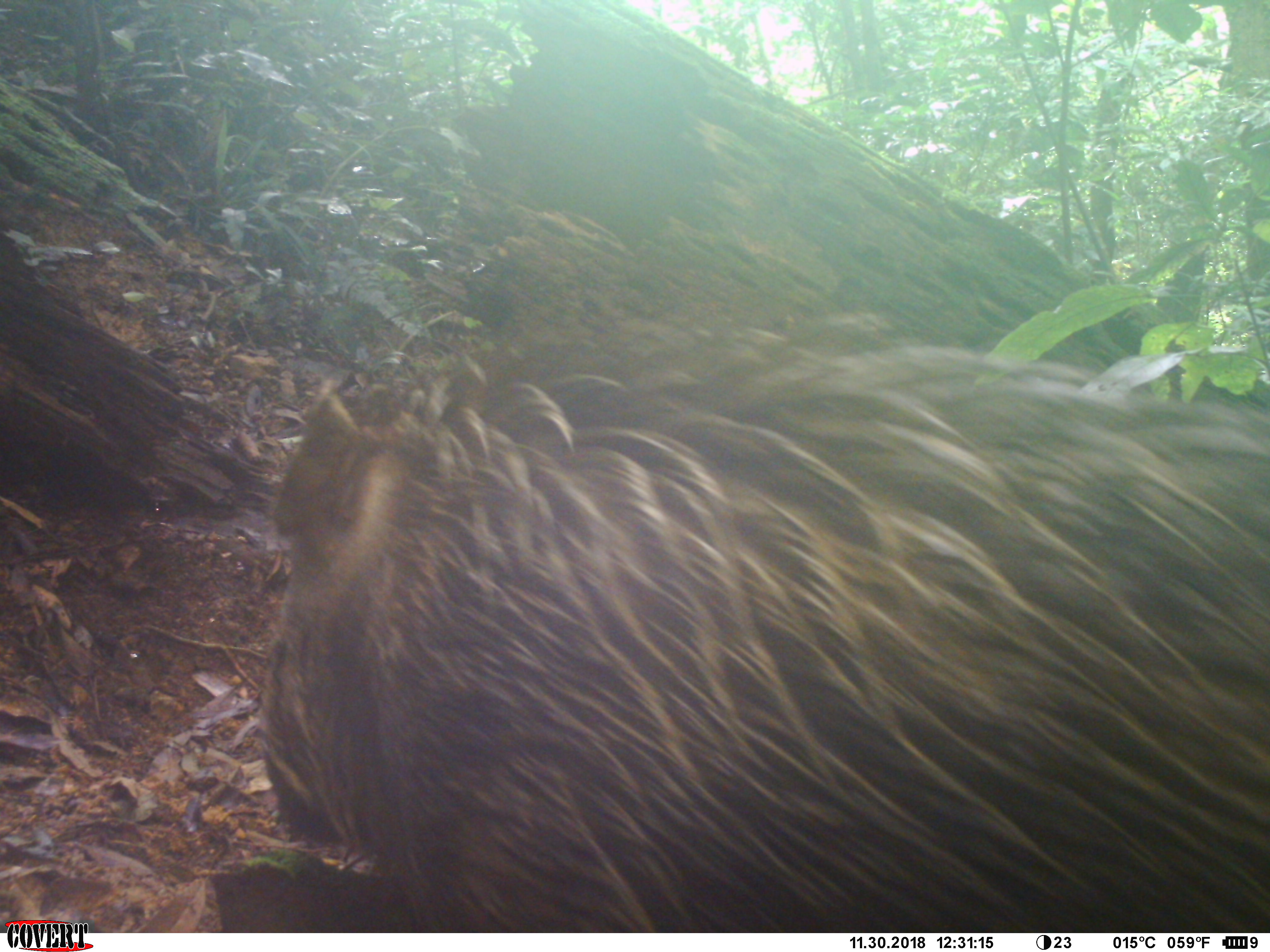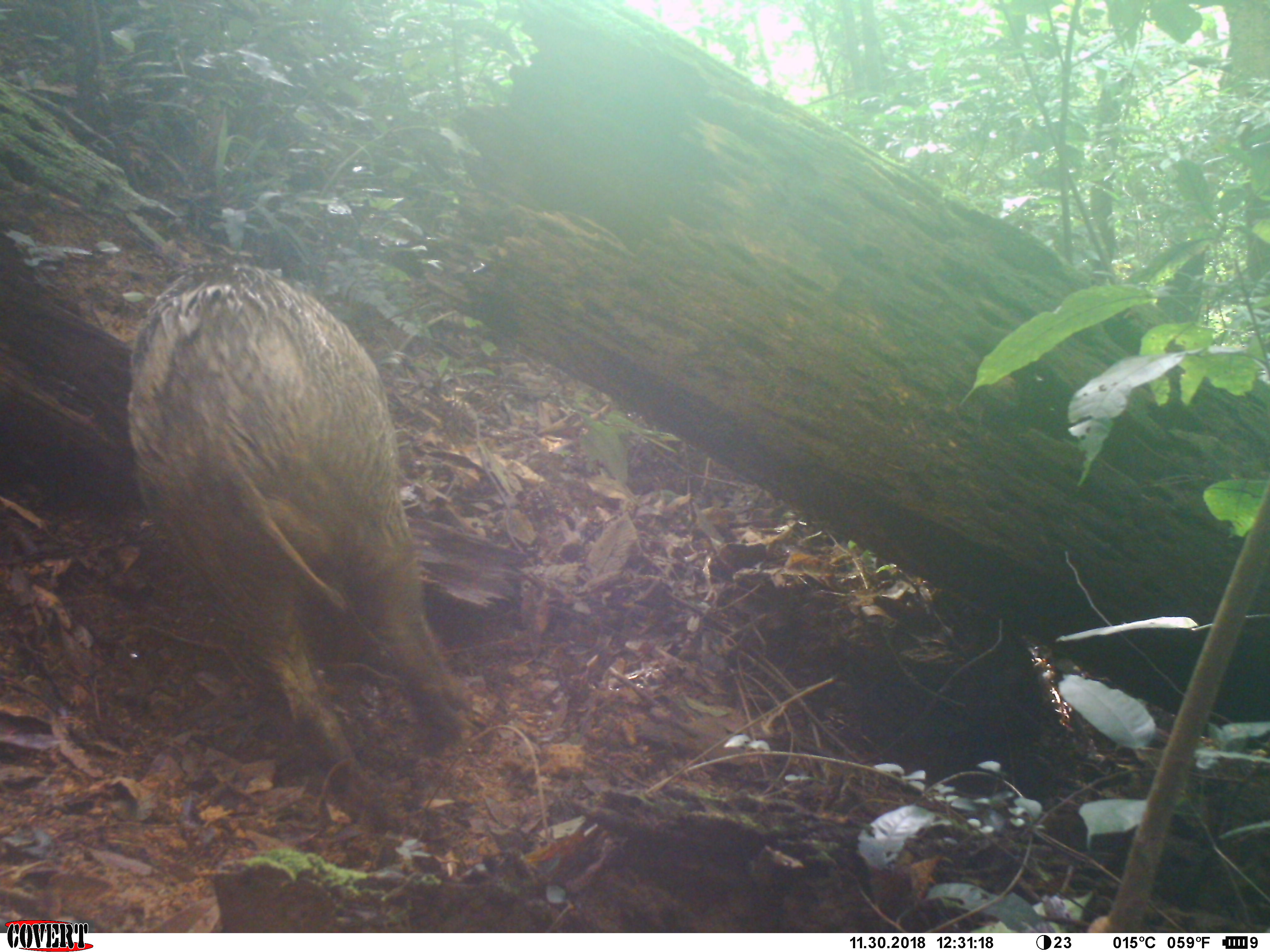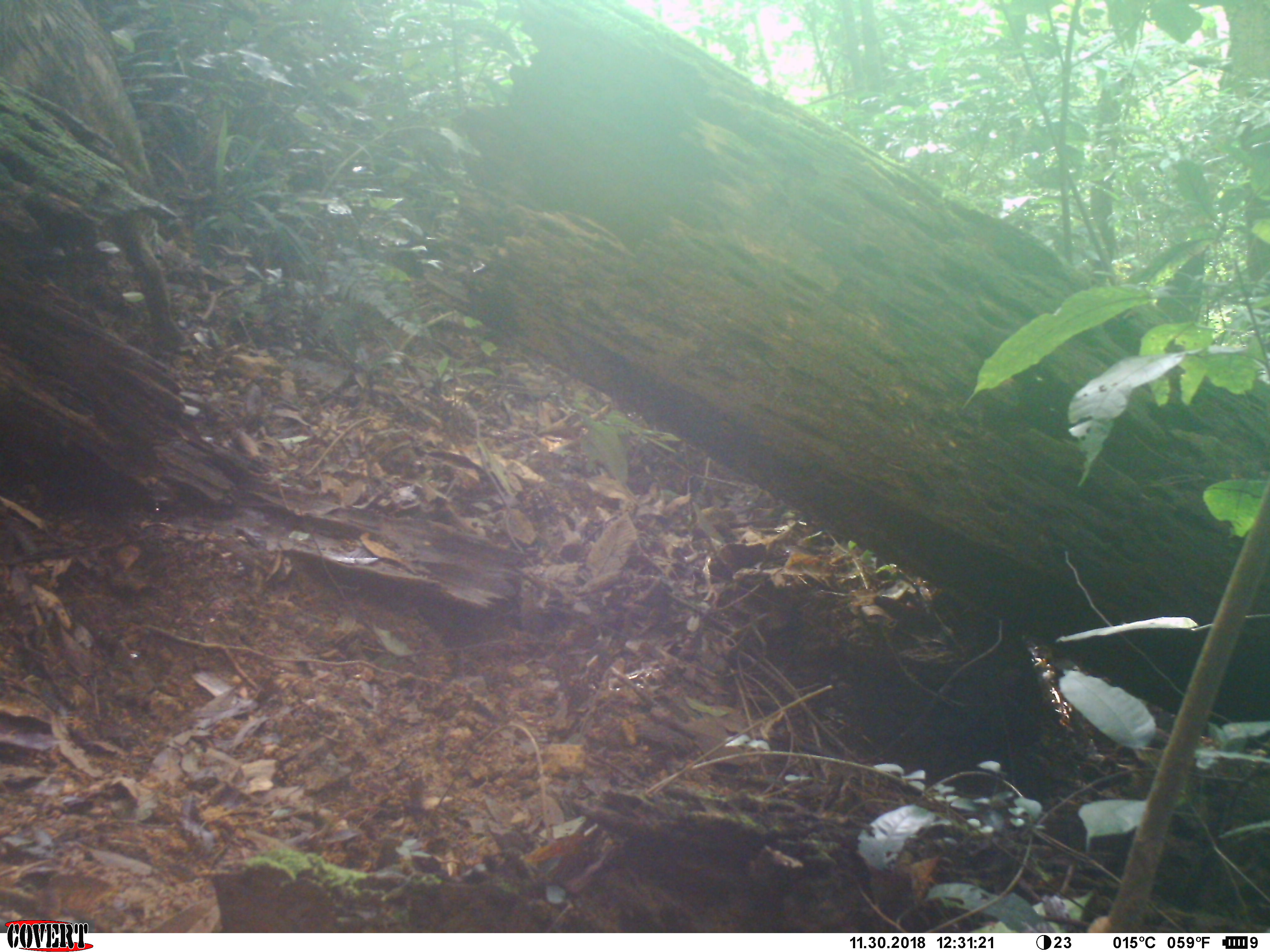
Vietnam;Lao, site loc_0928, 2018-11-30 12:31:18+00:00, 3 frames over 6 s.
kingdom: Animalia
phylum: Chordata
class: Mammalia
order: Artiodactyla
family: Suidae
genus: Sus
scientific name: Sus scrofa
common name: eurasian wild pig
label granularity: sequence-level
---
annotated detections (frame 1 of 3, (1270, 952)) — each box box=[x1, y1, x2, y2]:
eurasian wild pig: box=[251, 312, 1270, 933]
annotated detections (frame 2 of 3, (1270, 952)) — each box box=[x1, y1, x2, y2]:
eurasian wild pig: box=[124, 258, 479, 830]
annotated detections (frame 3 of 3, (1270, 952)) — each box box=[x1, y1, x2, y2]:
eurasian wild pig: box=[0, 0, 185, 351]